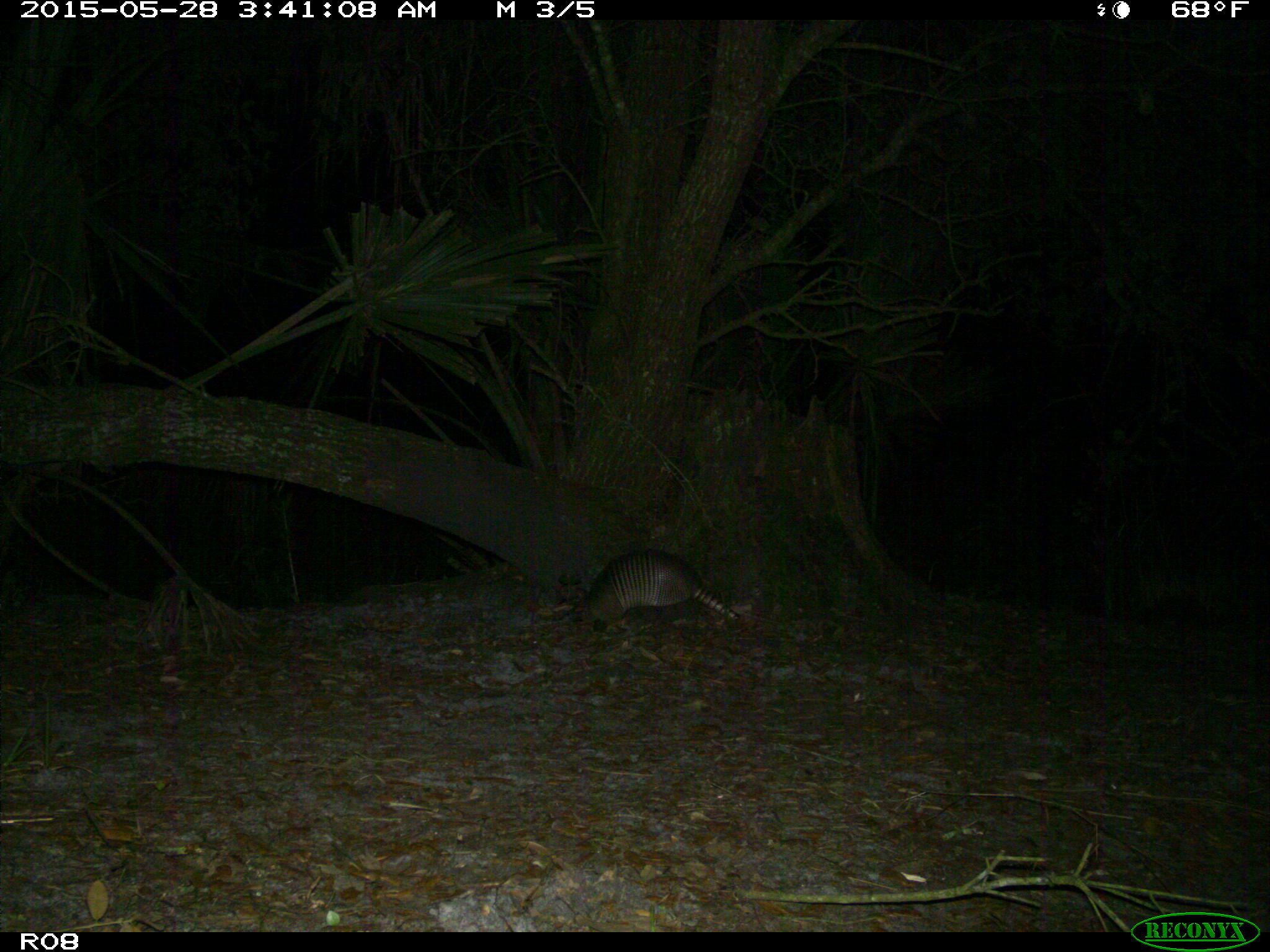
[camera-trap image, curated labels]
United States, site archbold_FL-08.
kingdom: Animalia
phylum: Chordata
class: Mammalia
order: Cingulata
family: Dasypodidae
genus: Dasypus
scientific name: Dasypus novemcinctus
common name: nine-banded armadillo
Dasypus novemcinctus (nine-banded armadillo).